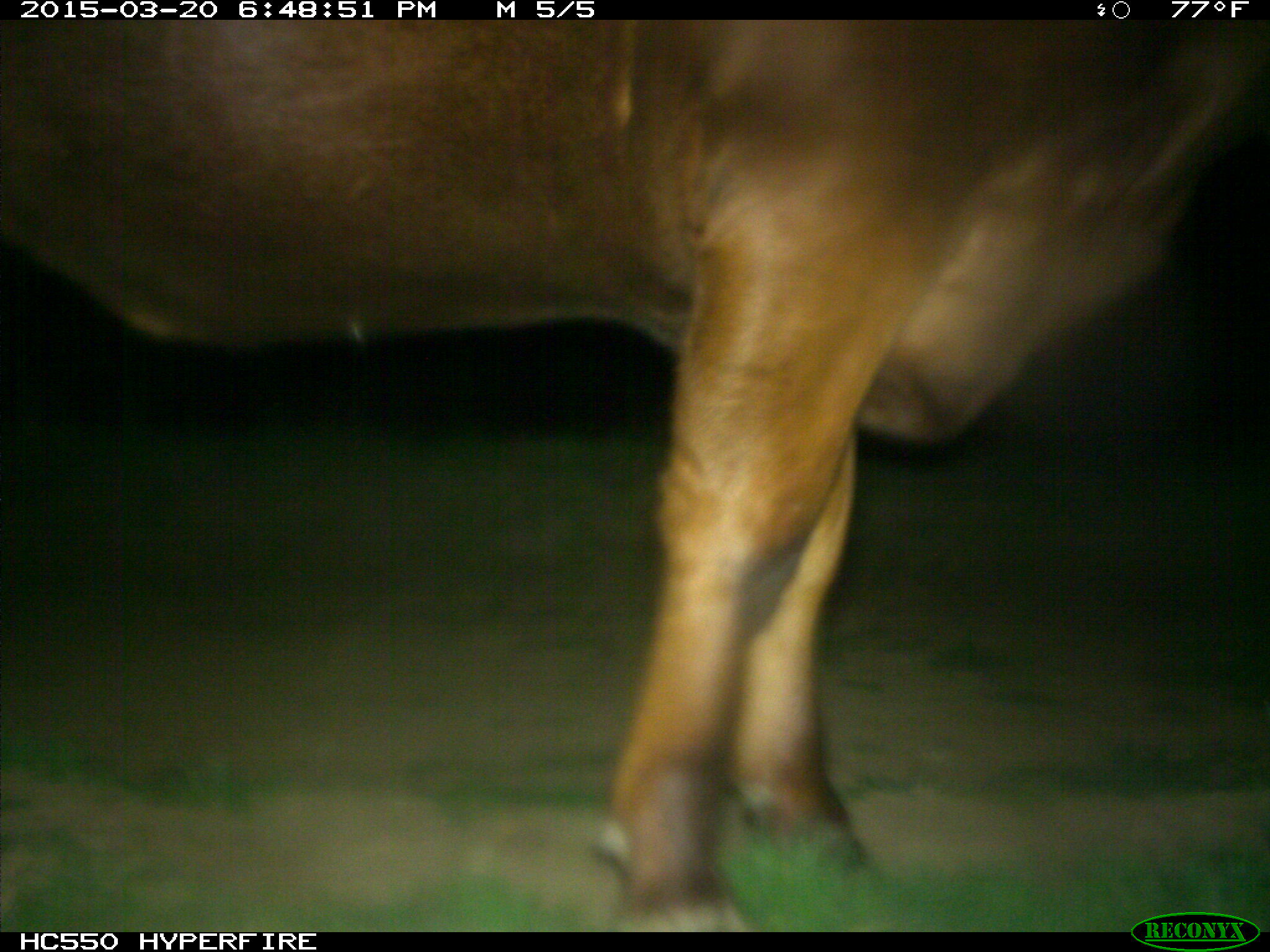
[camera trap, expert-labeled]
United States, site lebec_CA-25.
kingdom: Animalia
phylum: Chordata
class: Mammalia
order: Artiodactyla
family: Bovidae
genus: Bos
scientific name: Bos taurus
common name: domestic cow